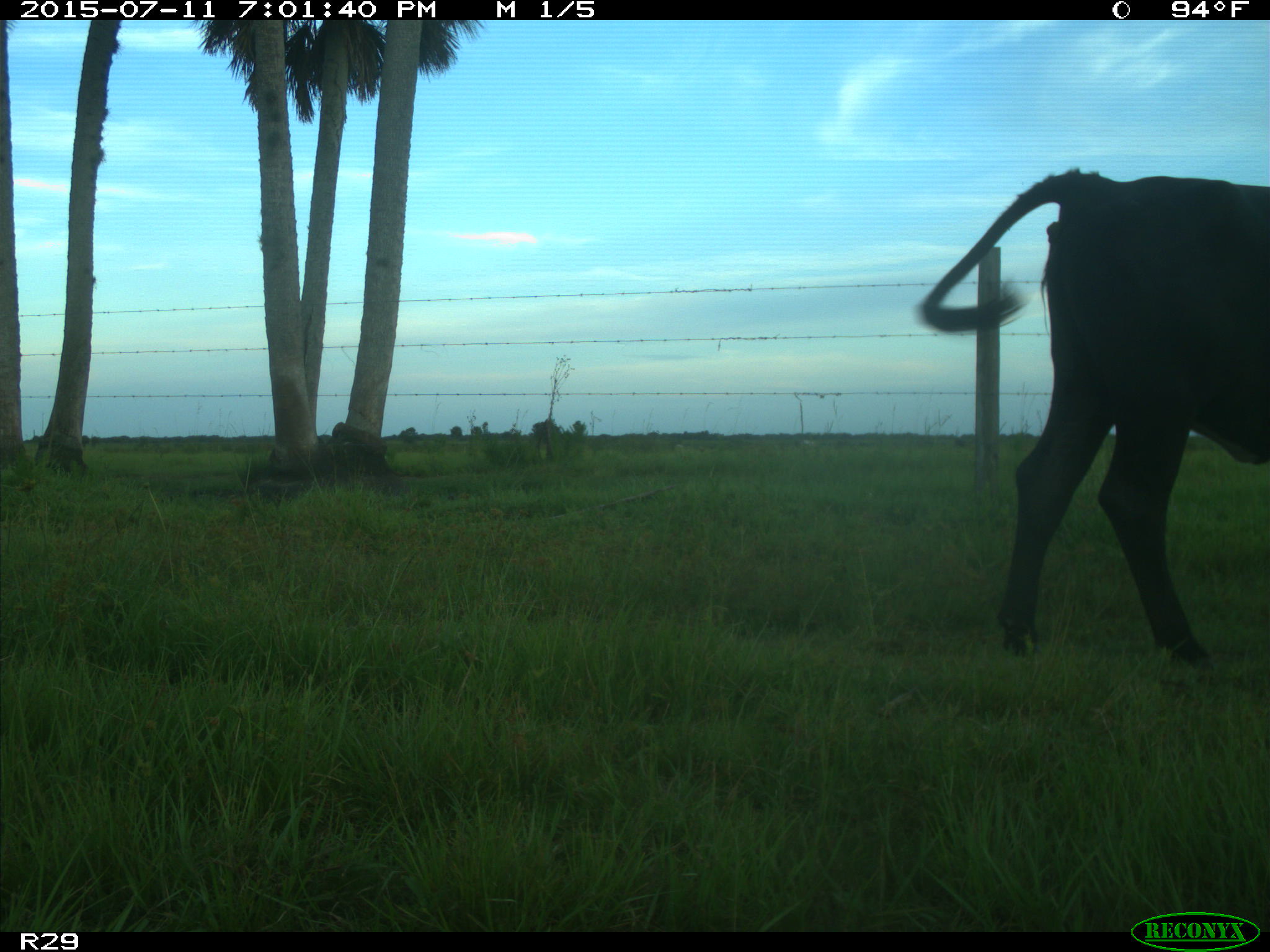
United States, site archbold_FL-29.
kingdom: Animalia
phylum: Chordata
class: Mammalia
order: Artiodactyla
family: Bovidae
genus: Bos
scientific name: Bos taurus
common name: domestic cow